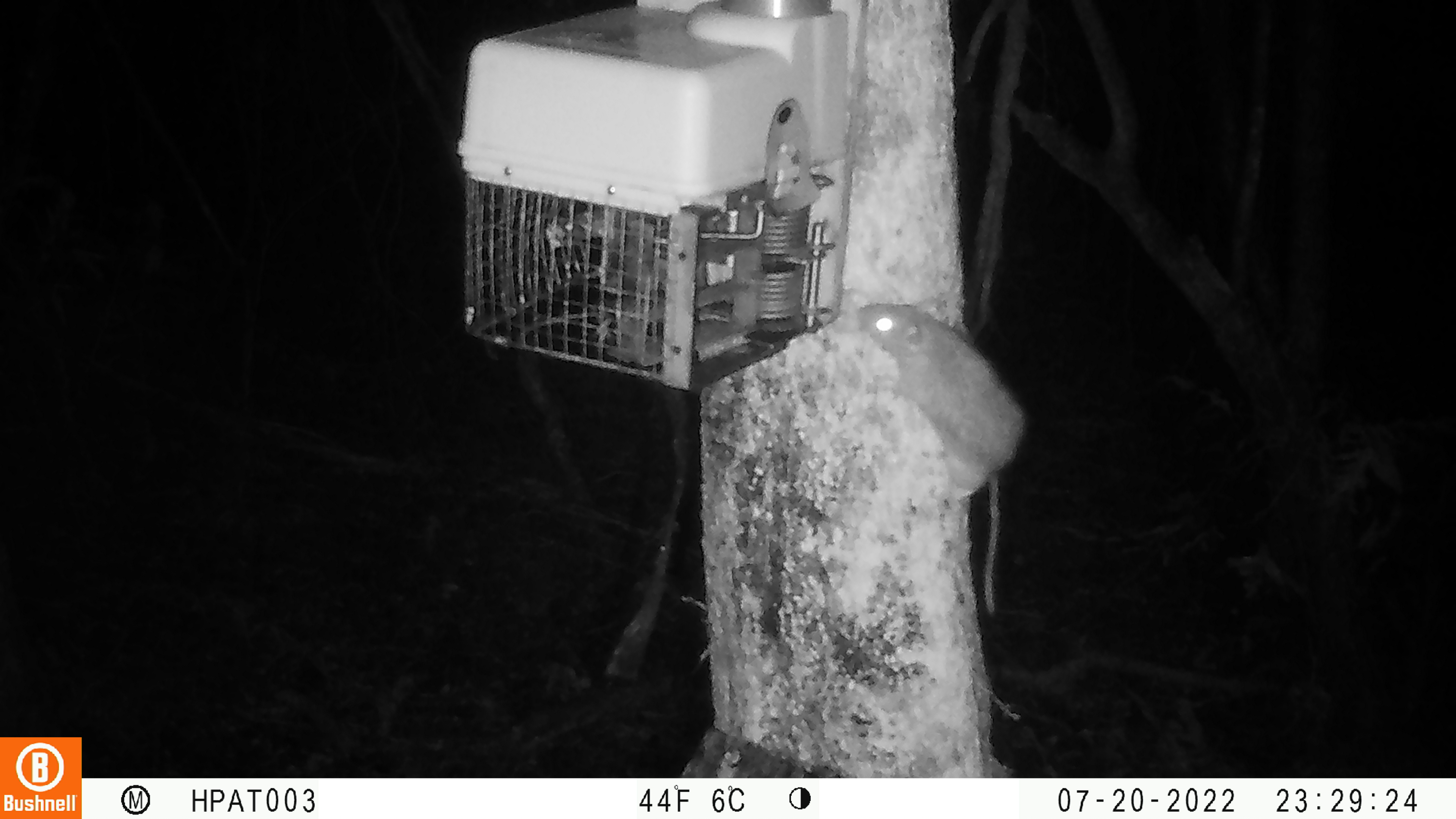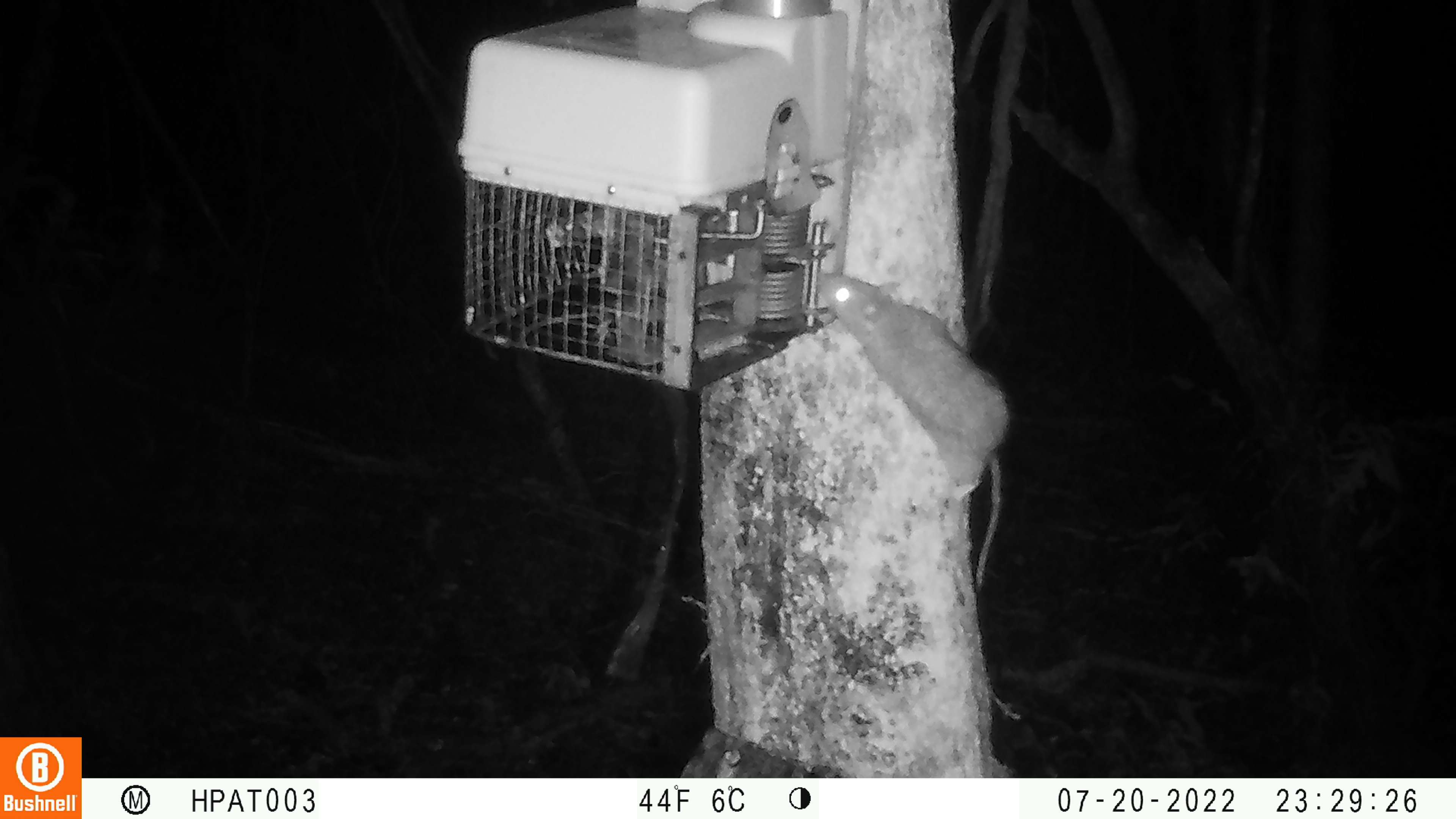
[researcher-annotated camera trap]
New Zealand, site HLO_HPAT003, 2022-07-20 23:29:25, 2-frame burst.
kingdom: Animalia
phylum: Chordata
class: Mammalia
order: Rodentia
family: Muridae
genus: Rattus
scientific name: Rattus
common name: rat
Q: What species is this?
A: Rat (Rattus).